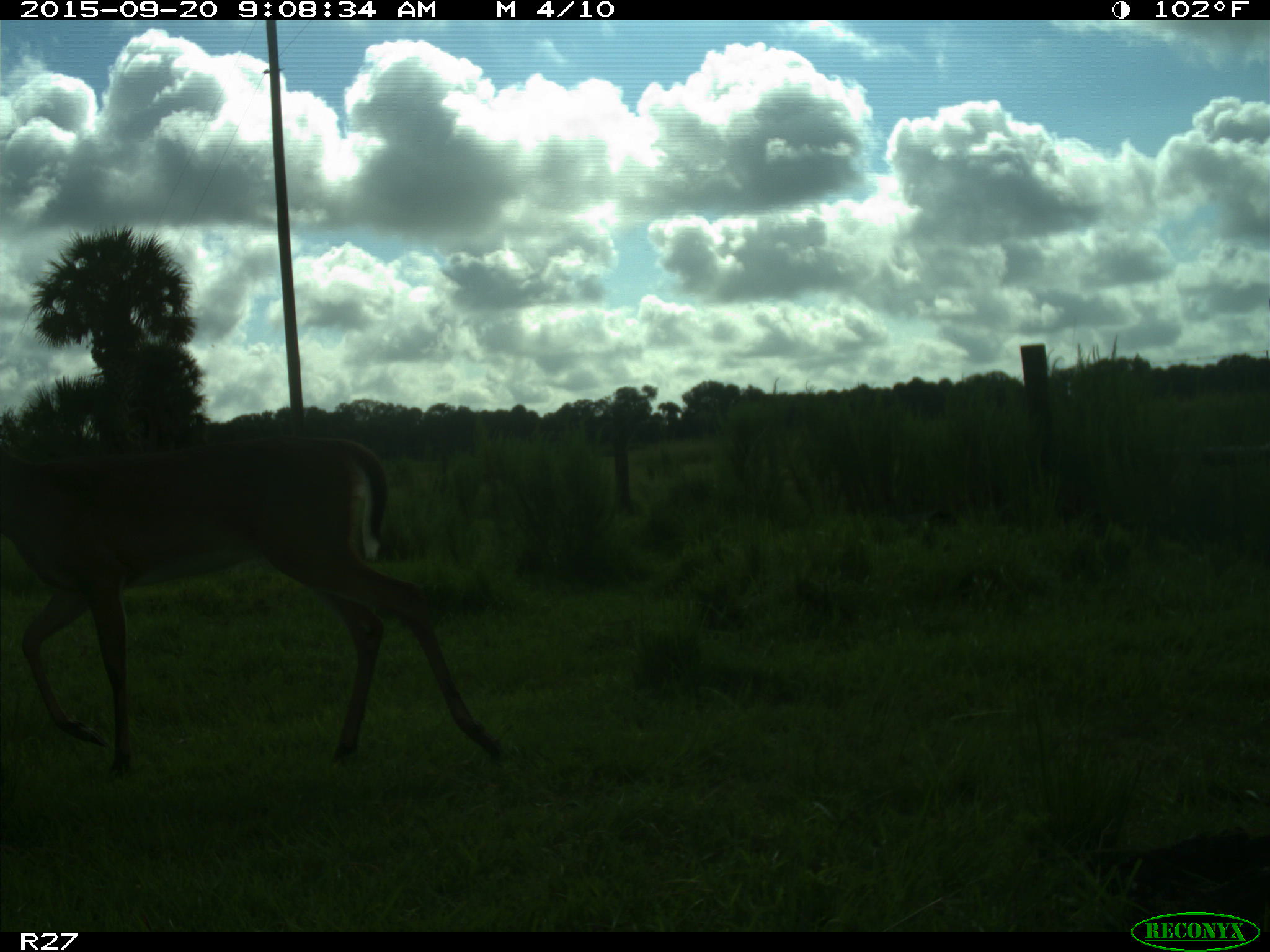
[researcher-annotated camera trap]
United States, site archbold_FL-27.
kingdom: Animalia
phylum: Chordata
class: Mammalia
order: Artiodactyla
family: Cervidae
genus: Odocoileus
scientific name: Odocoileus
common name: deer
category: unidentified deer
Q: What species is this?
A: Unidentified deer (deer) (Odocoileus).